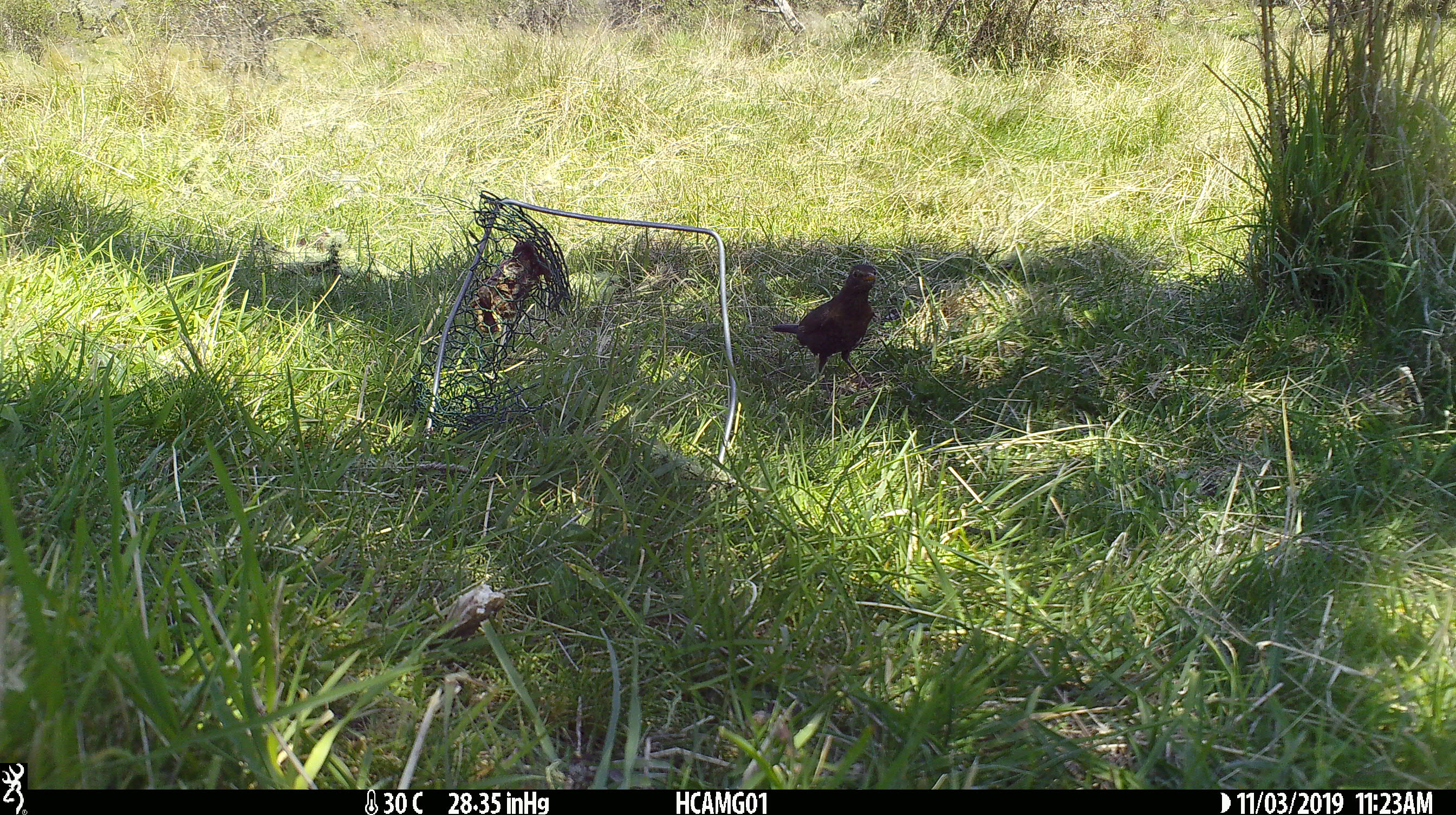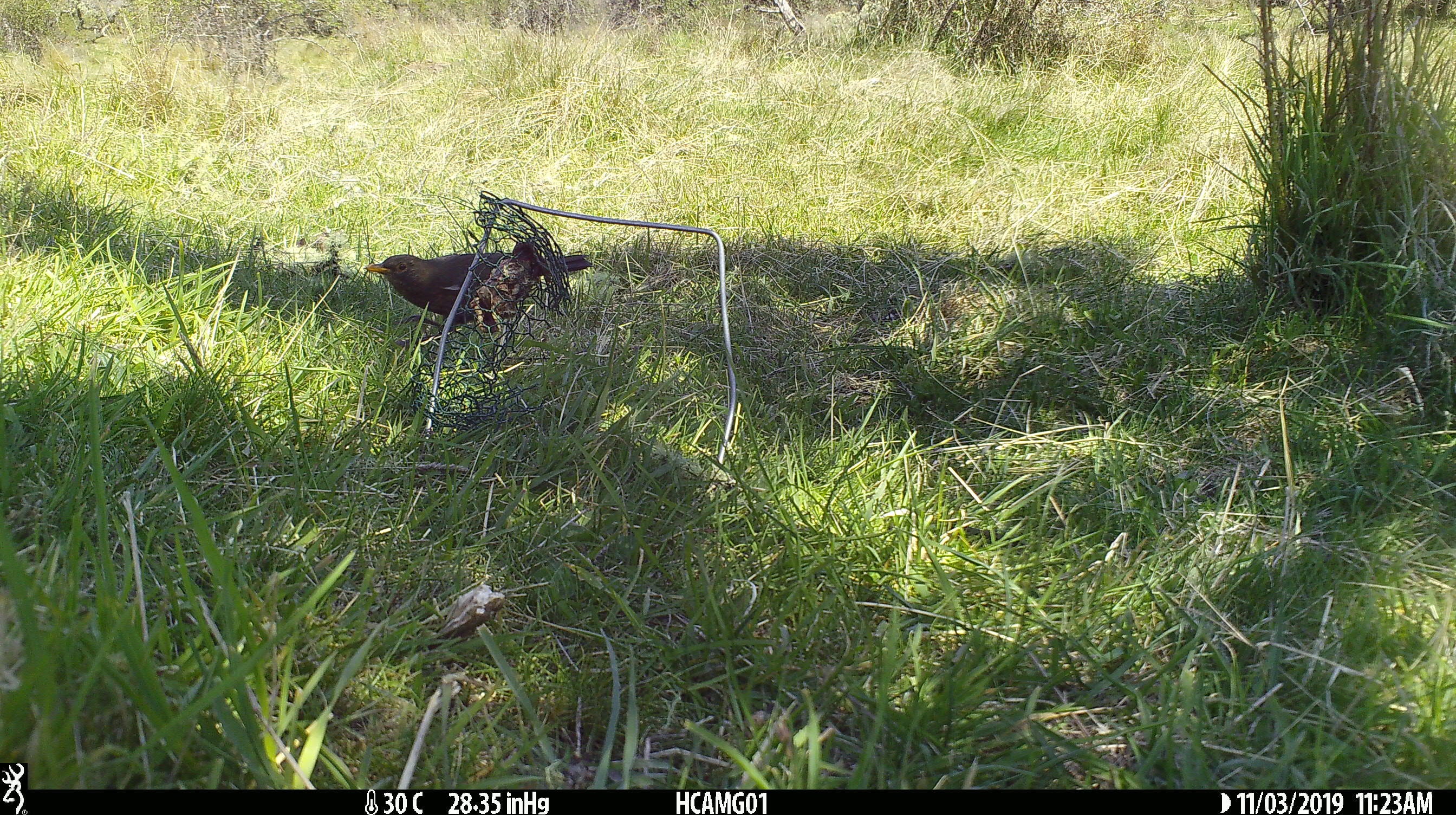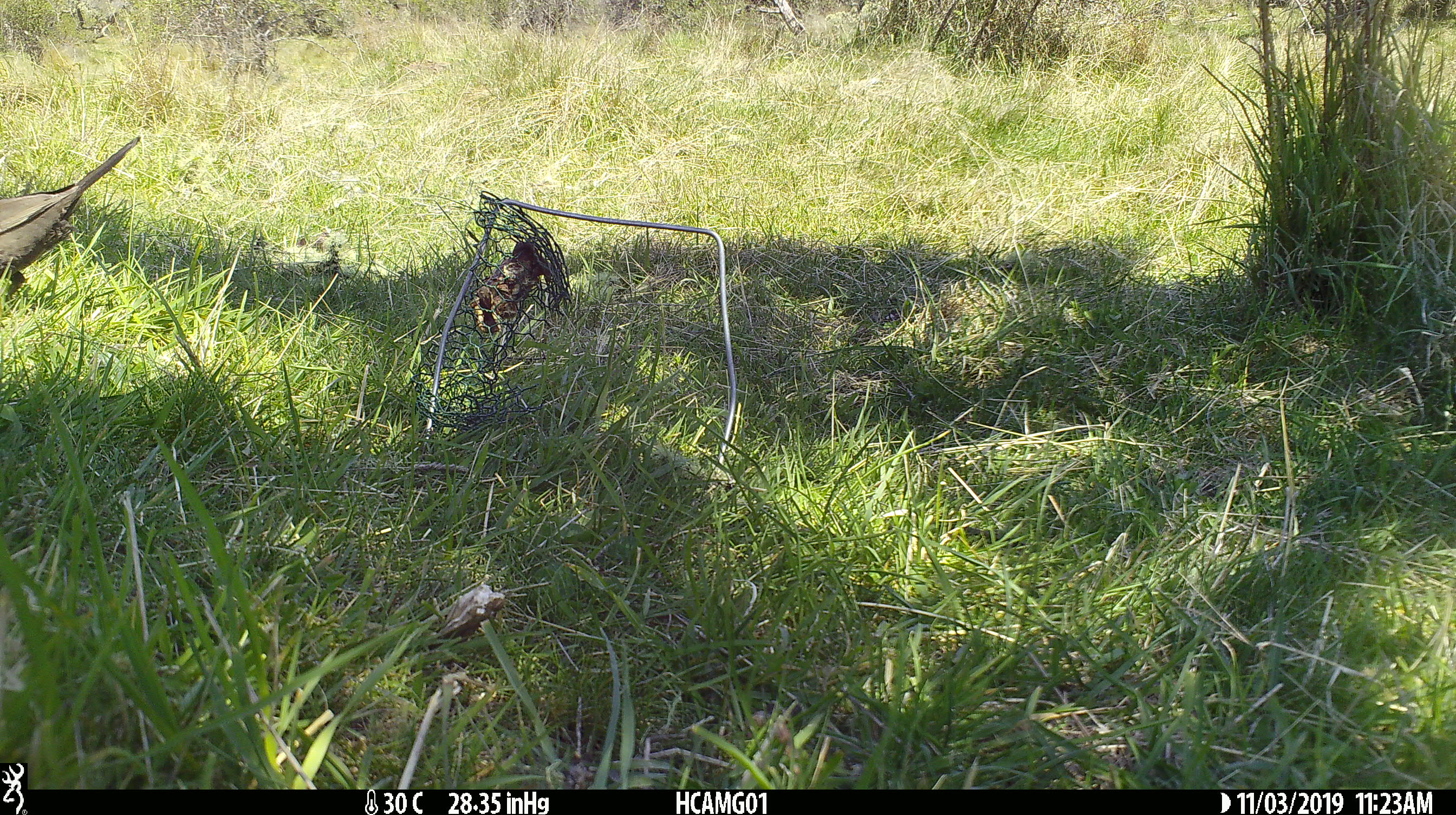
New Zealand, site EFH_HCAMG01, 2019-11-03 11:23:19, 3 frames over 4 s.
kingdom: Animalia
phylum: Chordata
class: Aves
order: Passeriformes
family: Turdidae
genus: Turdus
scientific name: Turdus merula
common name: eurasian blackbird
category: blackbird